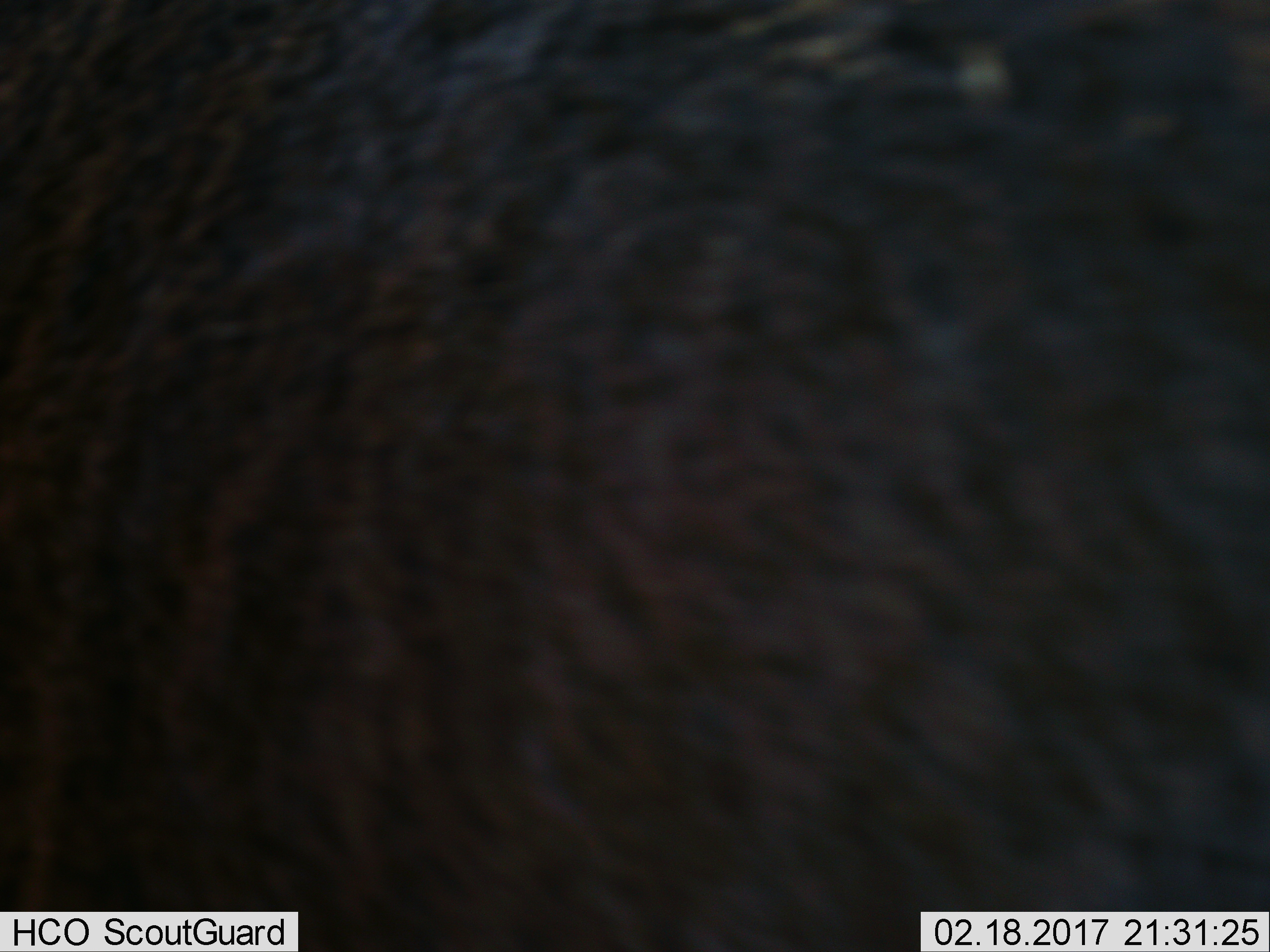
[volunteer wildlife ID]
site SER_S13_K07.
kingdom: Animalia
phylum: Chordata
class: Mammalia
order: Artiodactyla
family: Bovidae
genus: Connochaetes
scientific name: Connochaetes taurinus taurinus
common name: blue wildebeest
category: wildebeestblue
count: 1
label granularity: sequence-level